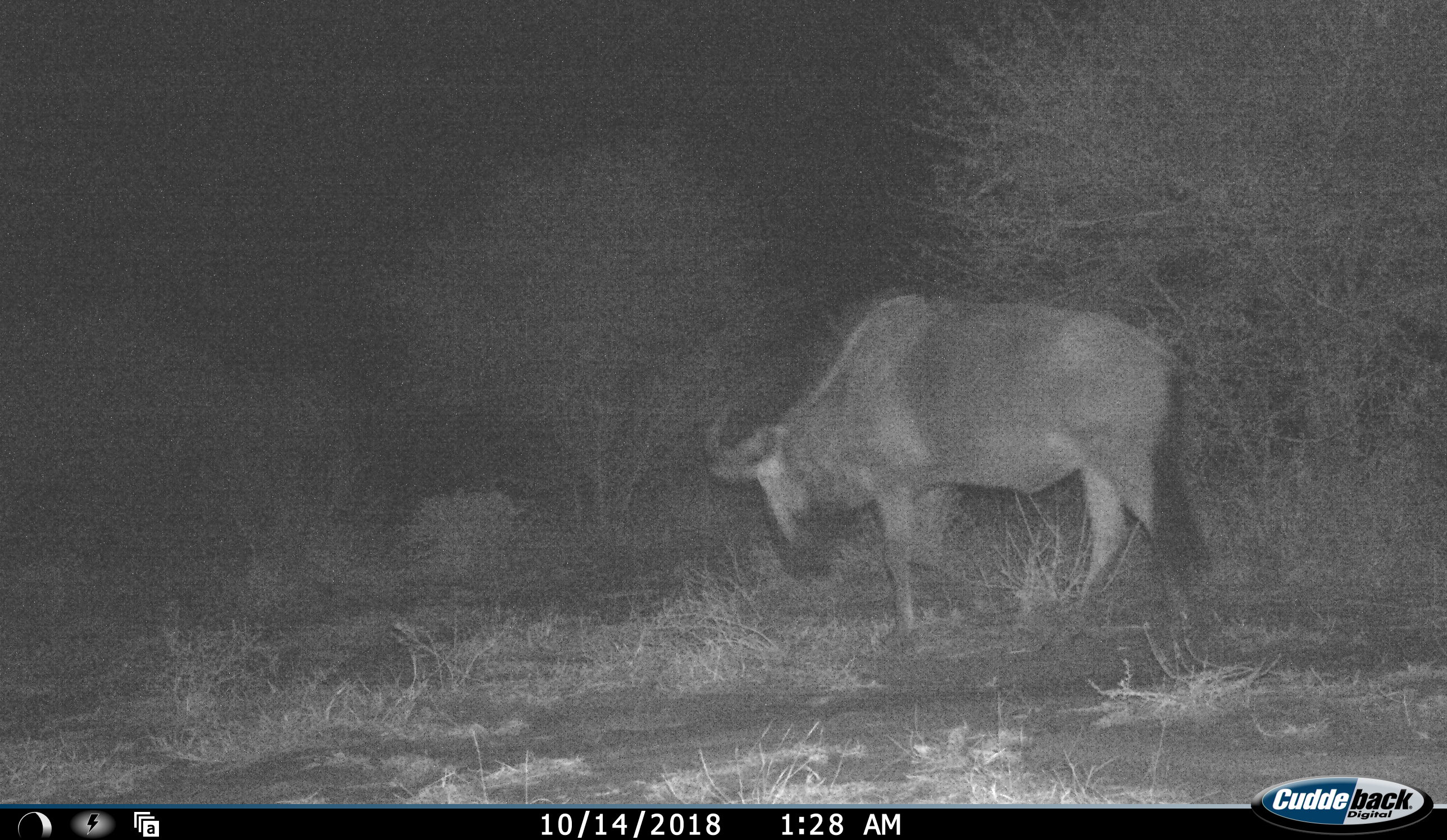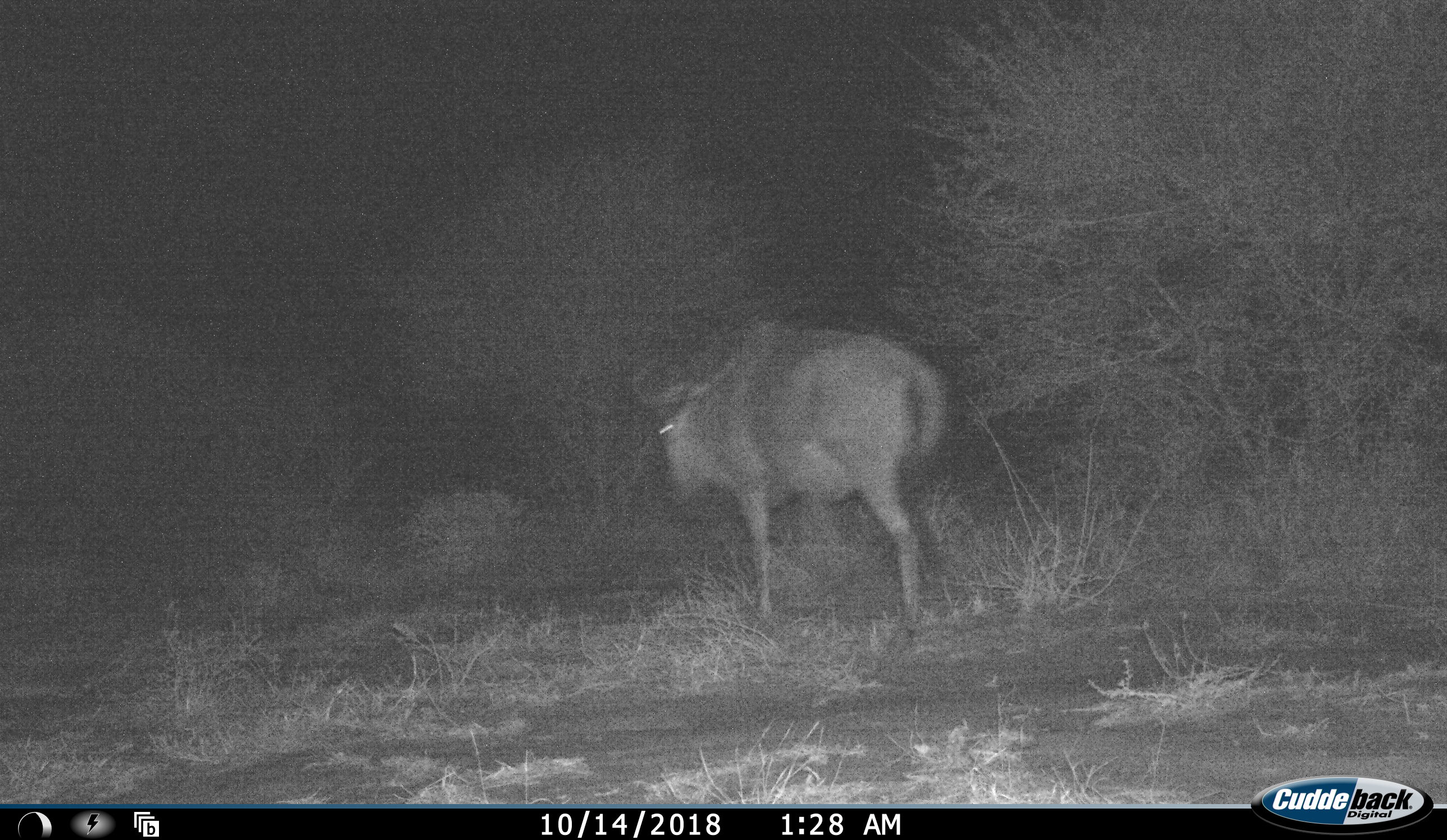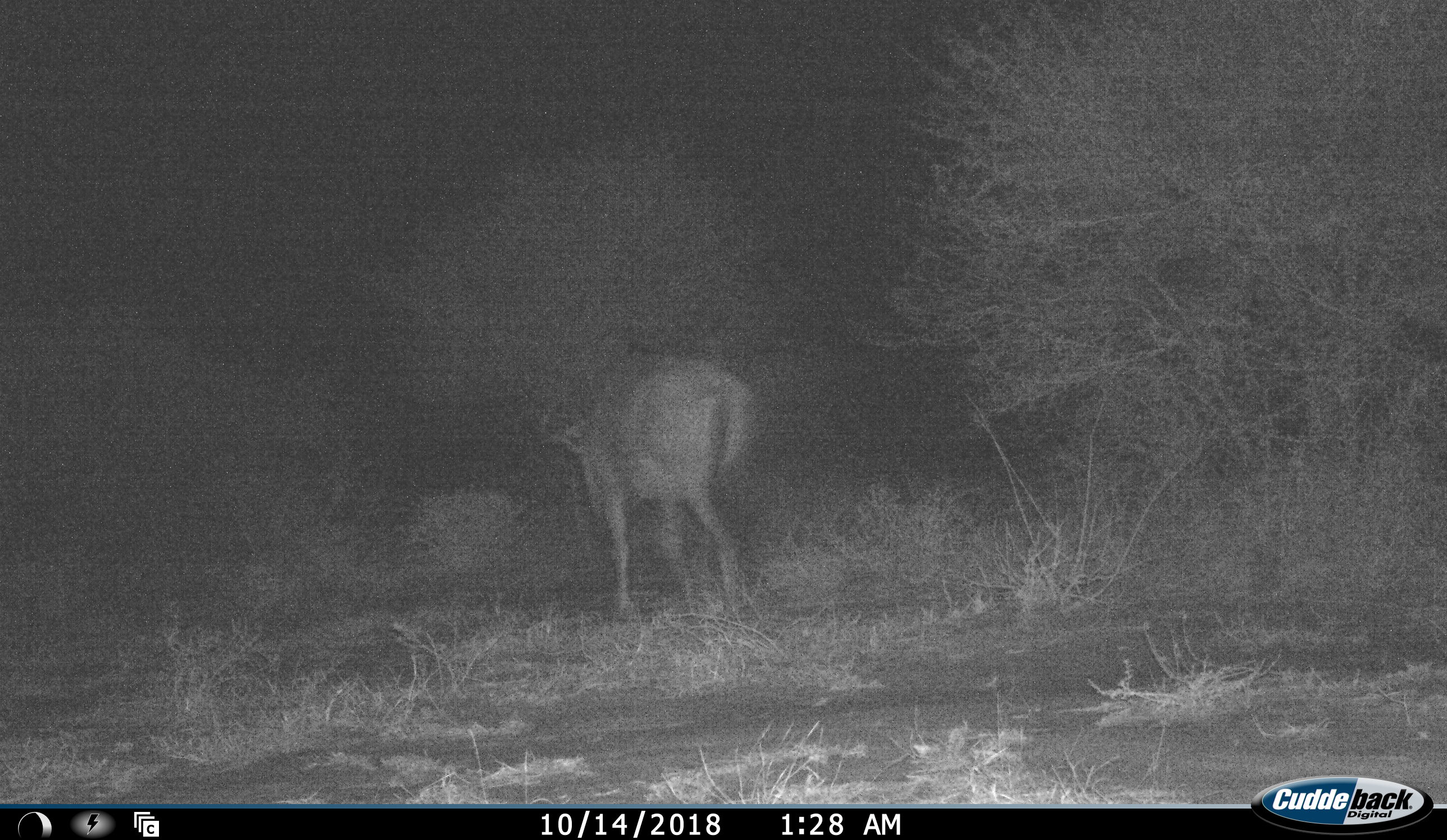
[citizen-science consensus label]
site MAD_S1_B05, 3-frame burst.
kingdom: Animalia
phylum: Chordata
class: Mammalia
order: Artiodactyla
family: Bovidae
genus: Connochaetes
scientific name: Connochaetes taurinus taurinus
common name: blue wildebeest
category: wildebeestblue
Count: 1.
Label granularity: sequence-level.